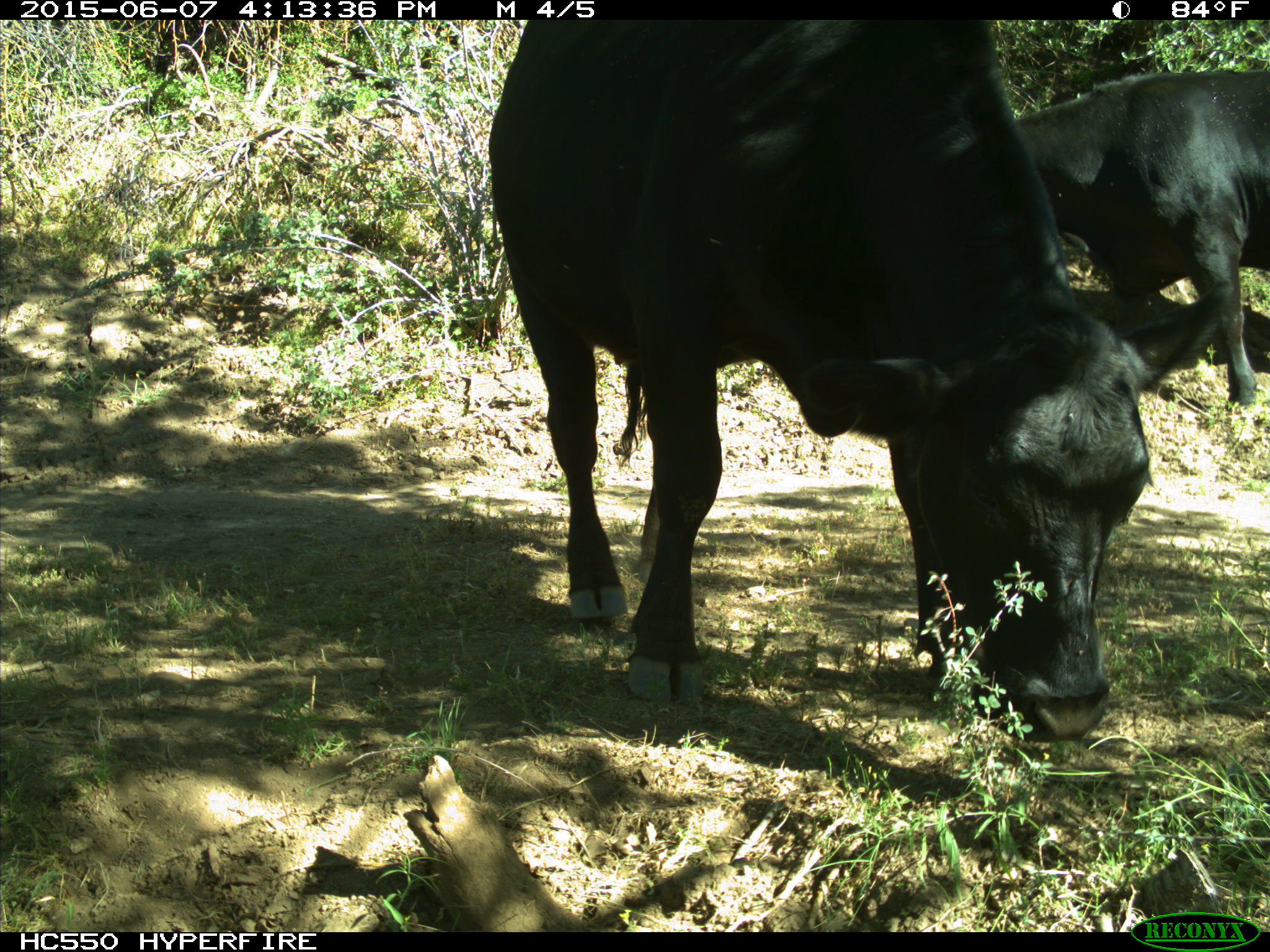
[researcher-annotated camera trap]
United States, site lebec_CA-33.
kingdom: Animalia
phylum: Chordata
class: Mammalia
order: Artiodactyla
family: Bovidae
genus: Bos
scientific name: Bos taurus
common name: domestic cow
Bos taurus (domestic cow).